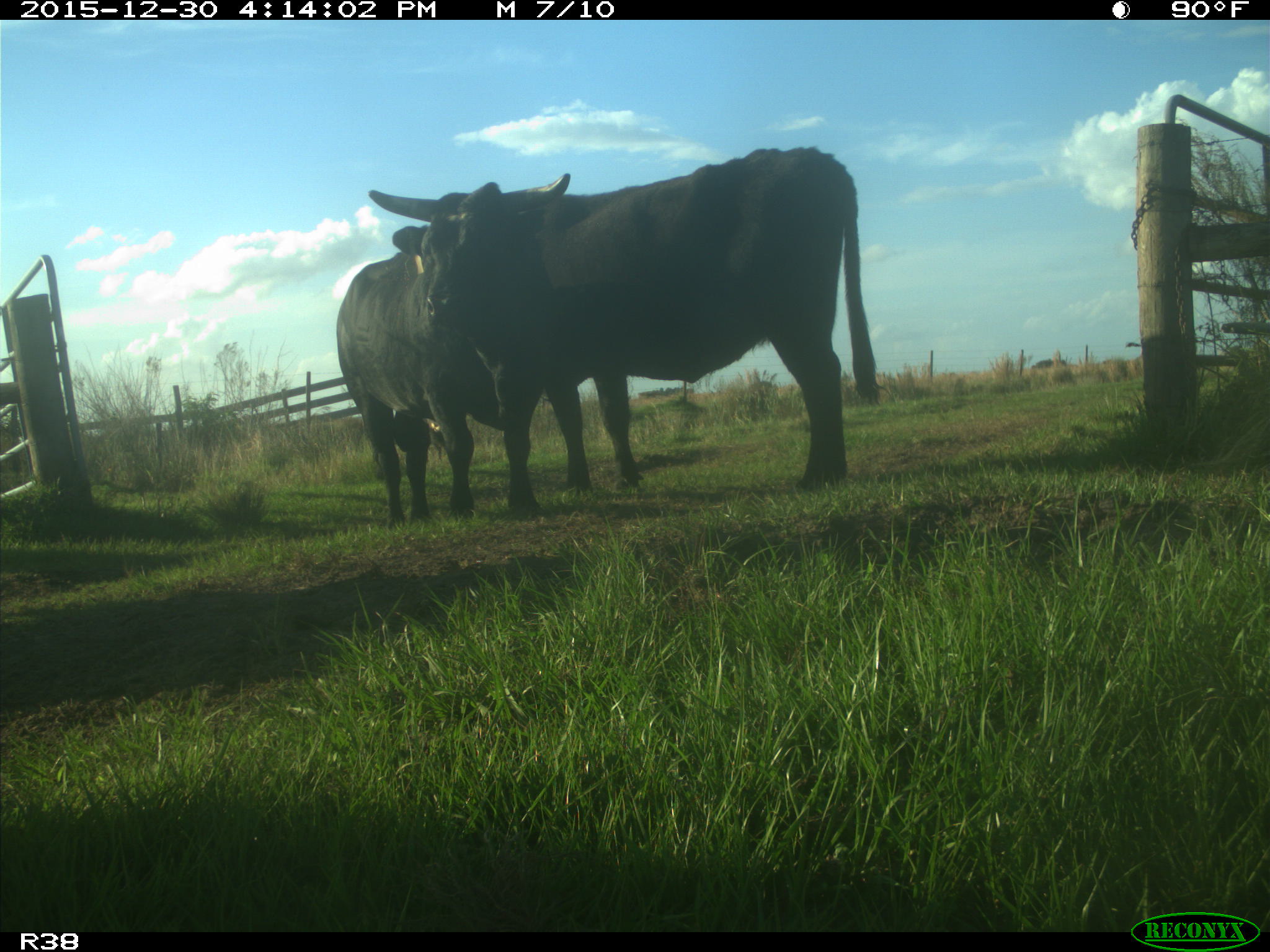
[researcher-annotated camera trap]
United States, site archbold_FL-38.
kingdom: Animalia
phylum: Chordata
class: Mammalia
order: Artiodactyla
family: Bovidae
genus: Bos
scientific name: Bos taurus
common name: domestic cow